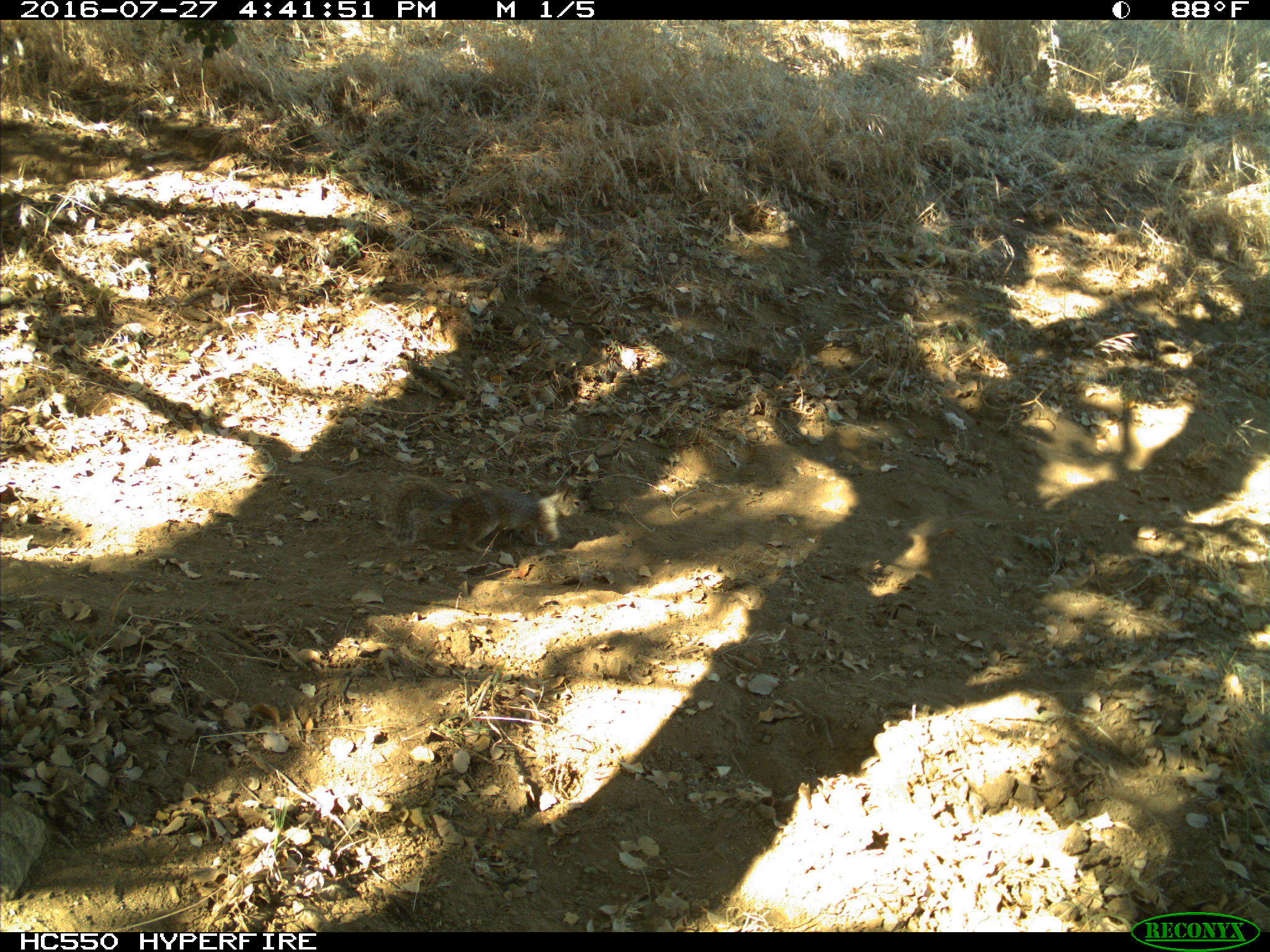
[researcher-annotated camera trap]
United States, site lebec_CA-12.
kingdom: Animalia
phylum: Chordata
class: Mammalia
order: Rodentia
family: Sciuridae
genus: Otospermophilus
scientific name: Otospermophilus beecheyi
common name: california ground squirrel